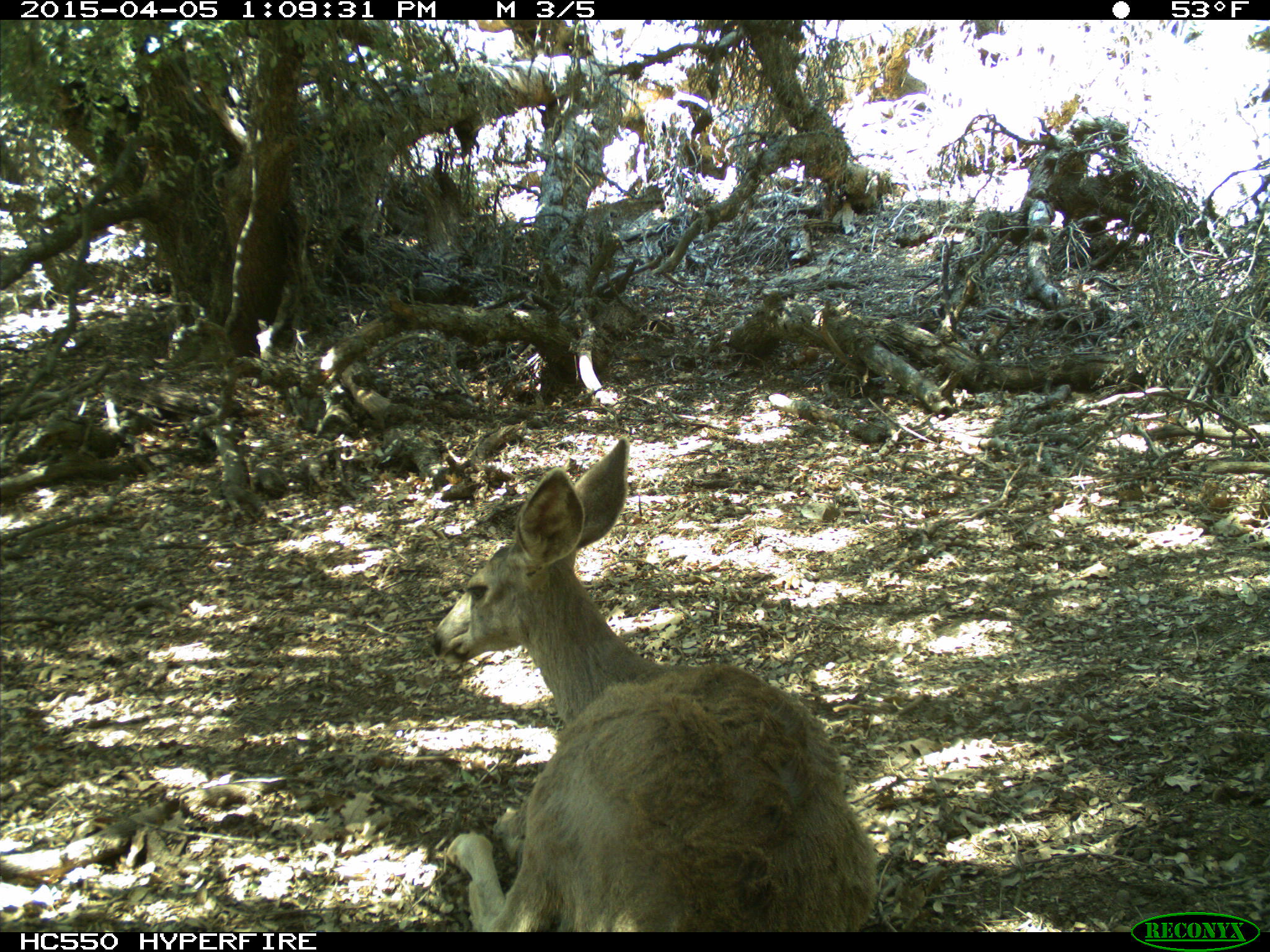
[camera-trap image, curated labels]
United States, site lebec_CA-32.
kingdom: Animalia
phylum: Chordata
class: Mammalia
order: Artiodactyla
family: Cervidae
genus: Odocoileus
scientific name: Odocoileus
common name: deer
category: unidentified deer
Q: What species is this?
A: Unidentified deer (deer) (Odocoileus).